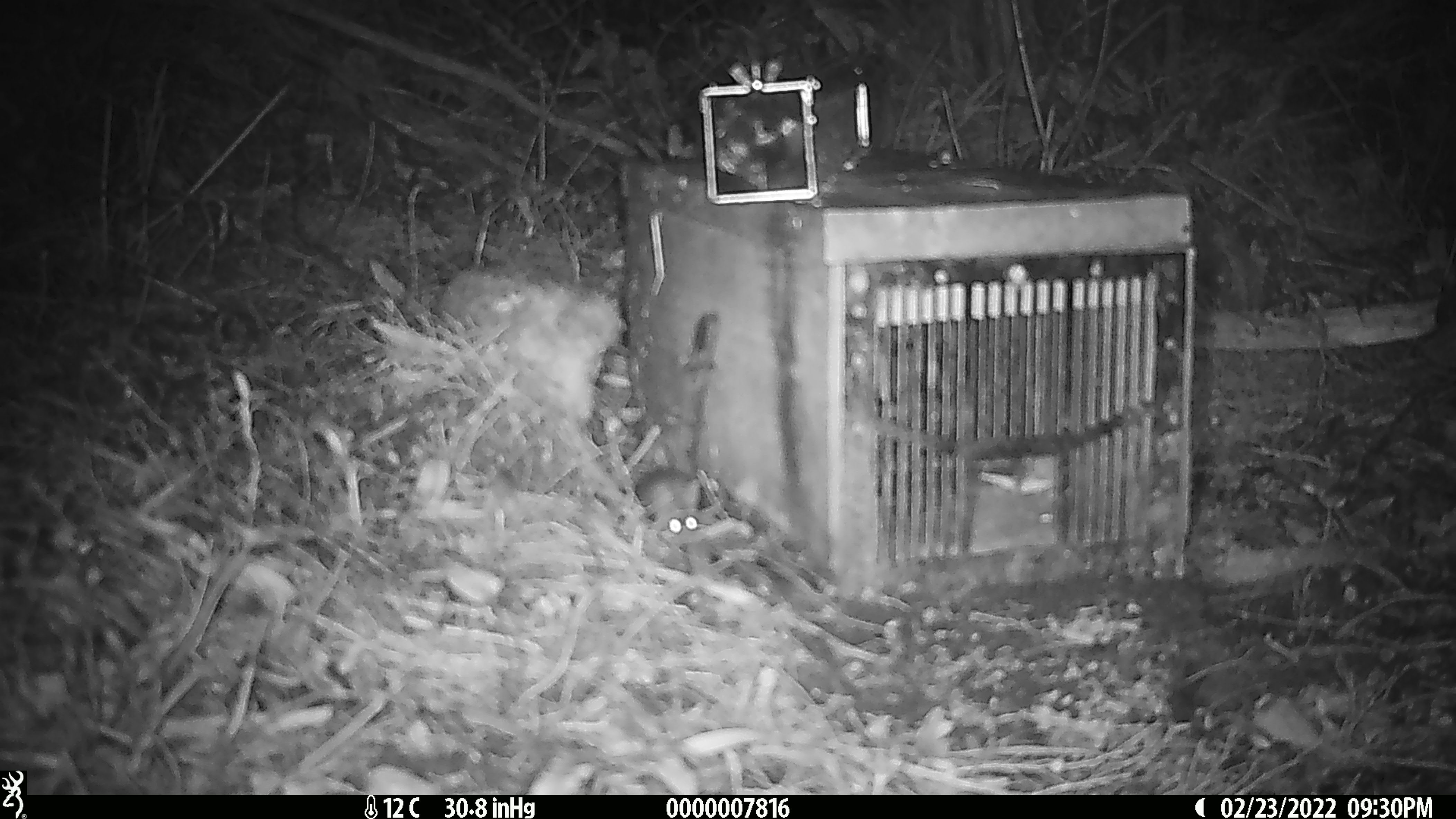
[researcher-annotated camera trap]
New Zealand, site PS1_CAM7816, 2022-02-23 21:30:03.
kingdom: Animalia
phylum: Chordata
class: Mammalia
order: Rodentia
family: Muridae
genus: Mus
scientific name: Mus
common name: mouse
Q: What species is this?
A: Mouse (Mus).